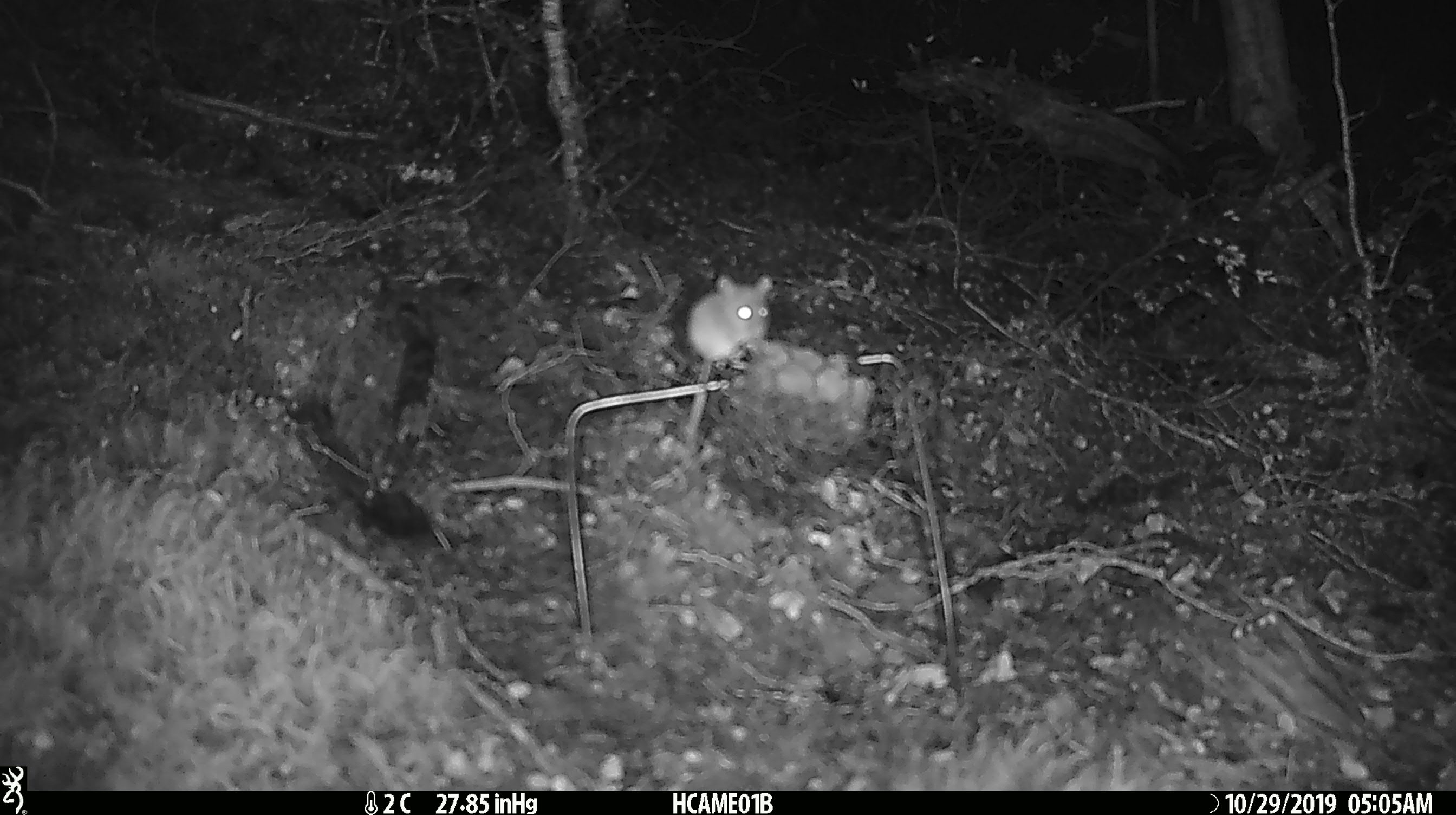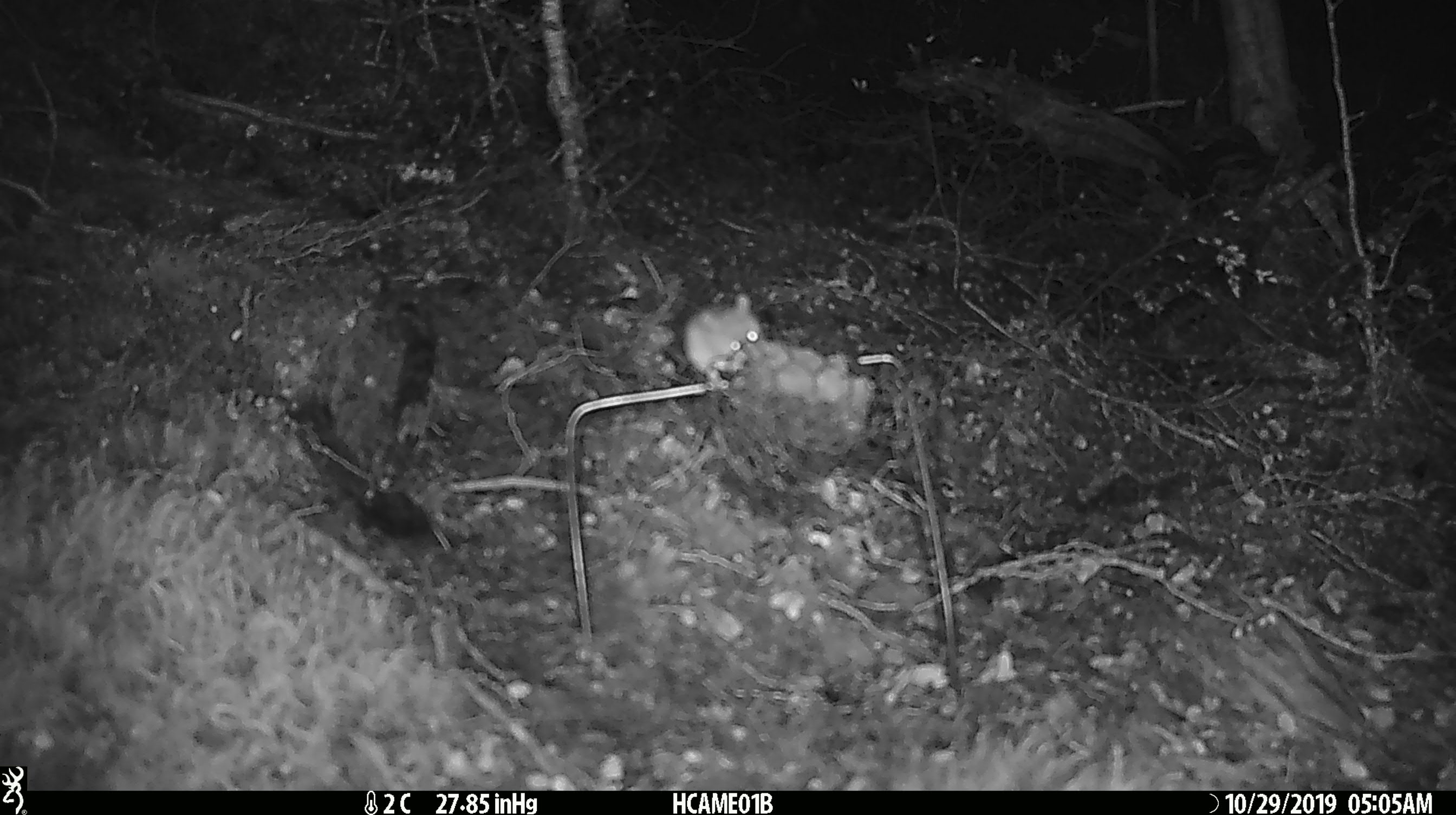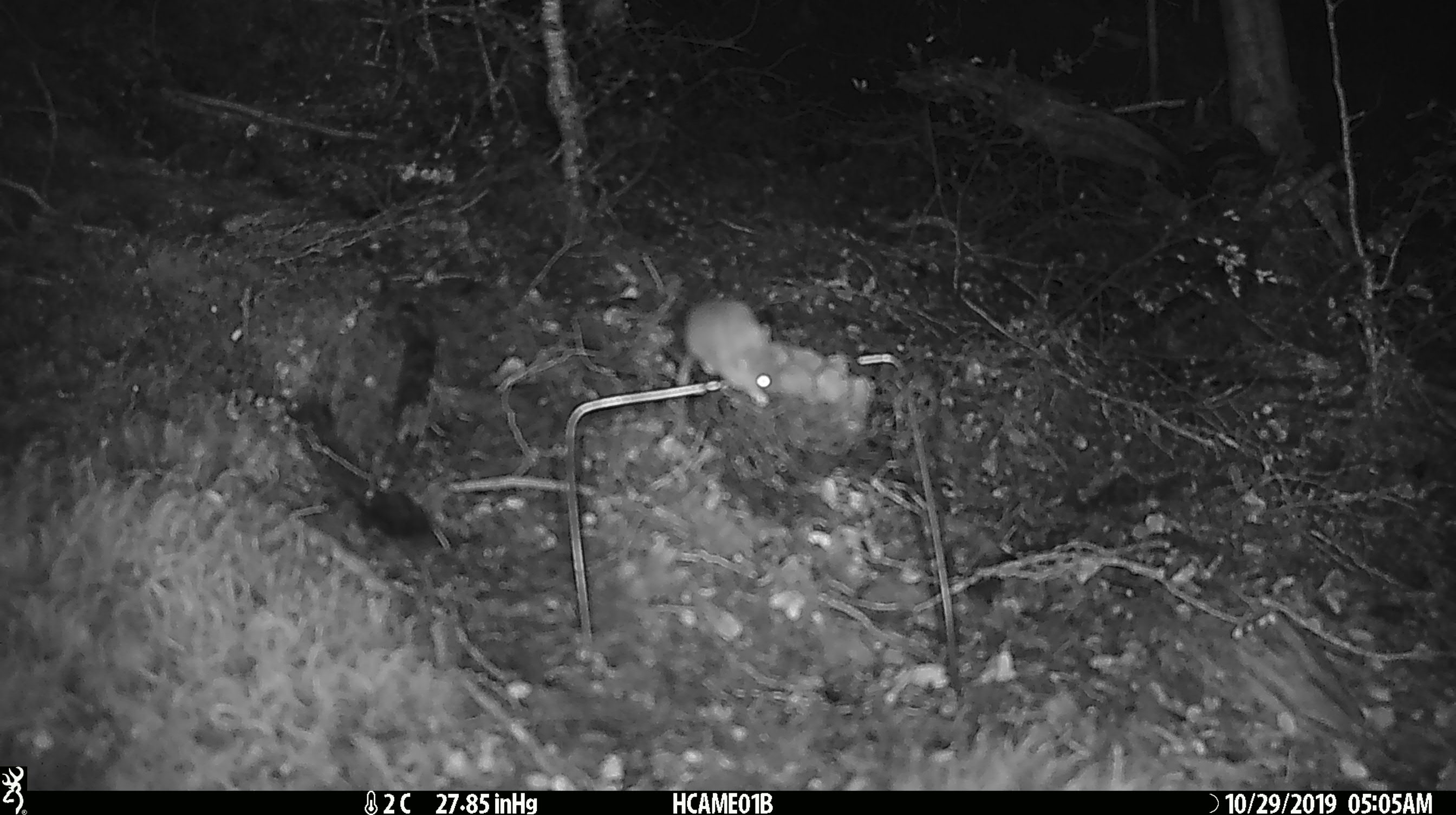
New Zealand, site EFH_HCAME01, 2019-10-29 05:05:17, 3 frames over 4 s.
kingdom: Animalia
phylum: Chordata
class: Mammalia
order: Rodentia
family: Muridae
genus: Mus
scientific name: Mus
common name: mouse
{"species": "mouse (Mus)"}